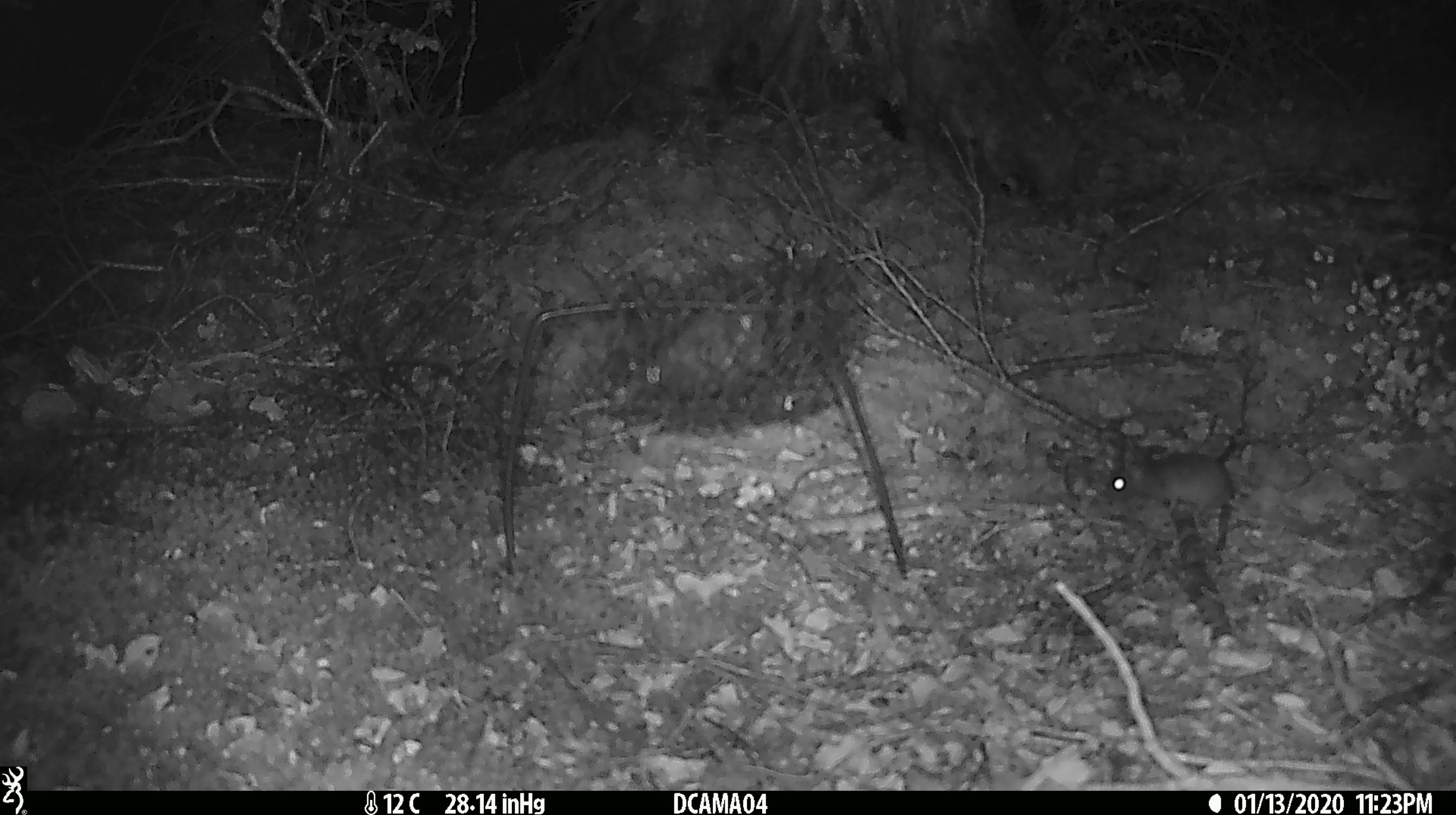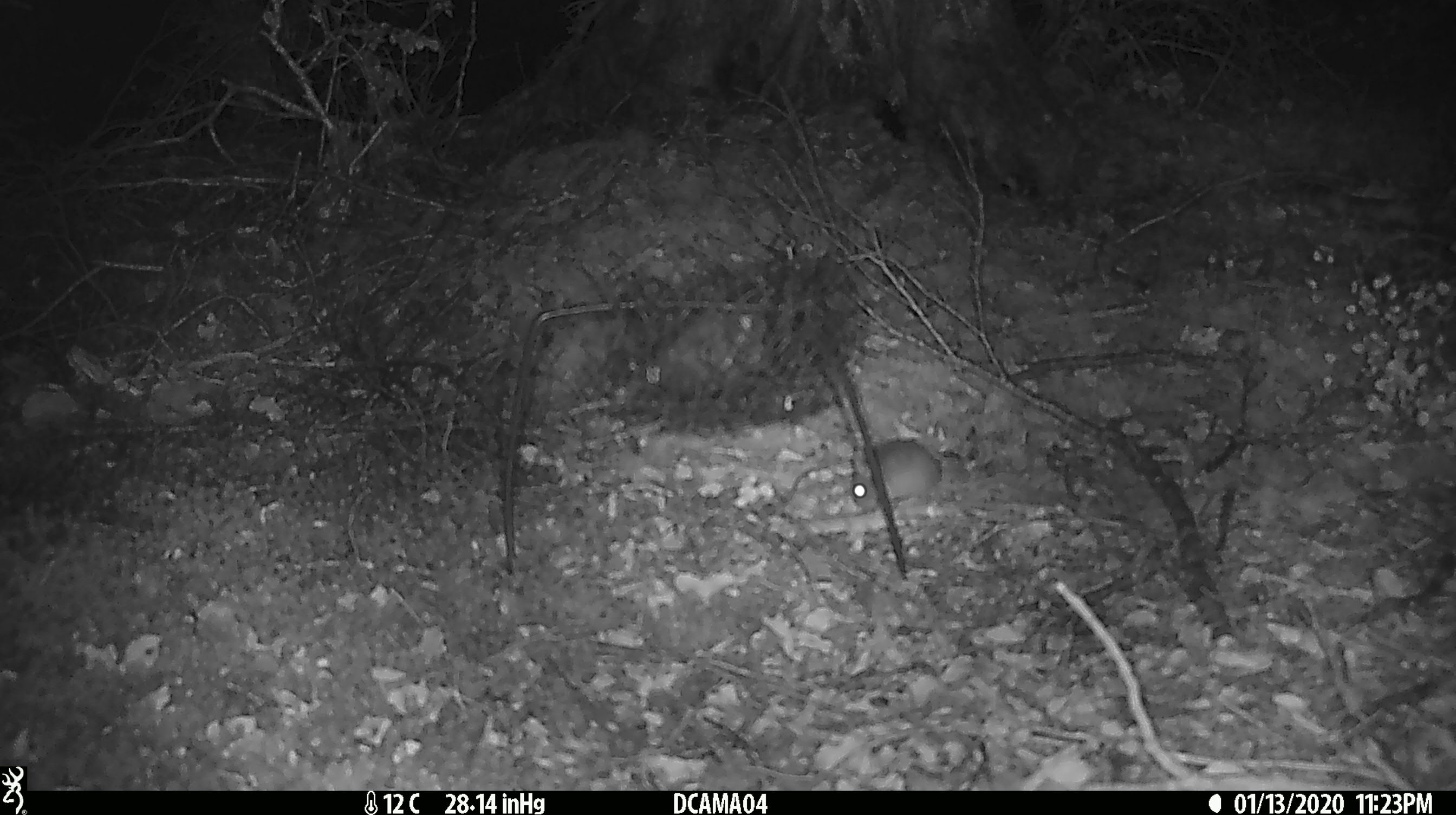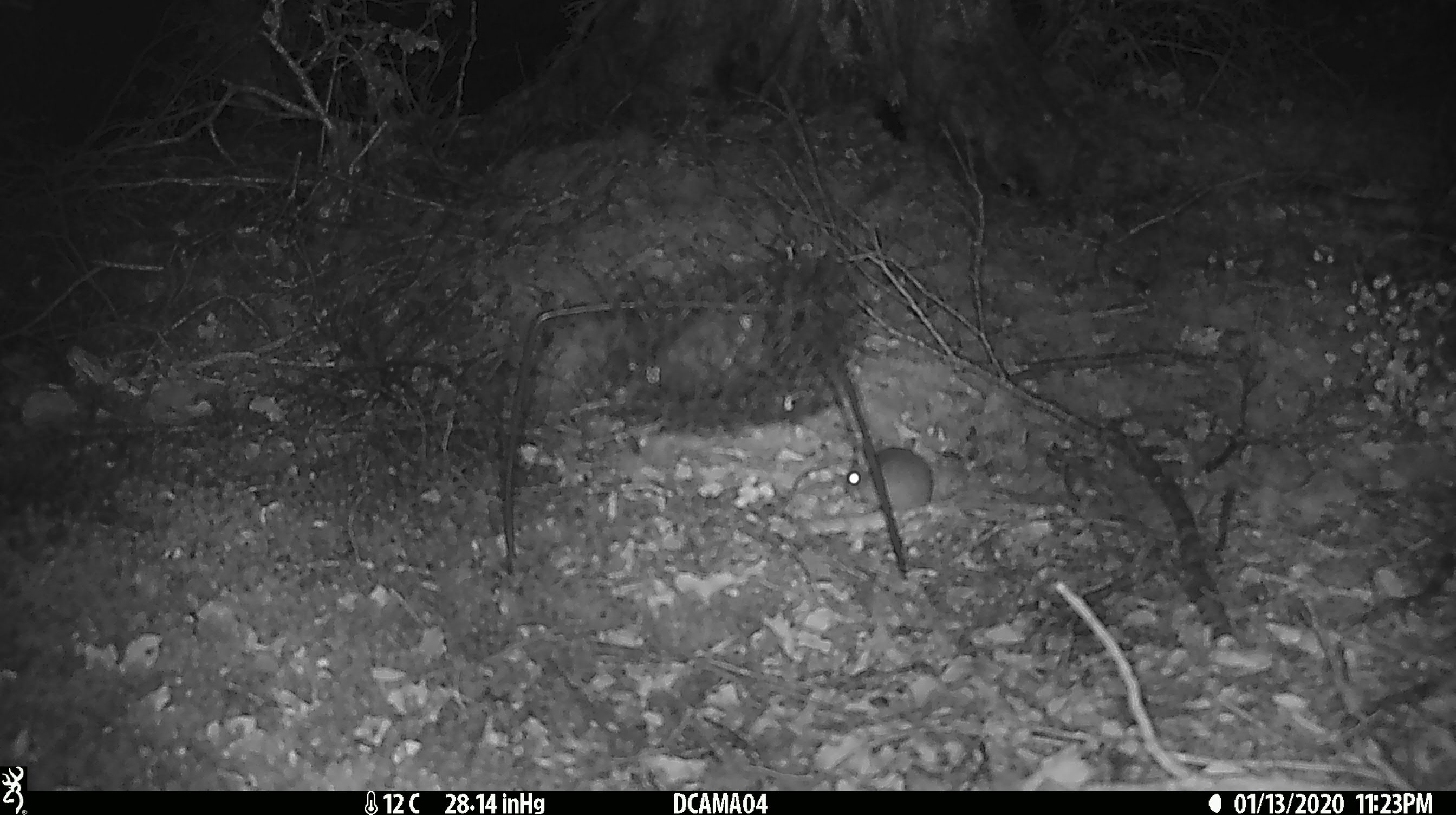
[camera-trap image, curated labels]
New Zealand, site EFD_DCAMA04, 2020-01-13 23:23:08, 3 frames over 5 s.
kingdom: Animalia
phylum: Chordata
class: Mammalia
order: Rodentia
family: Muridae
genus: Mus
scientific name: Mus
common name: mouse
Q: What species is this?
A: Mouse (Mus).